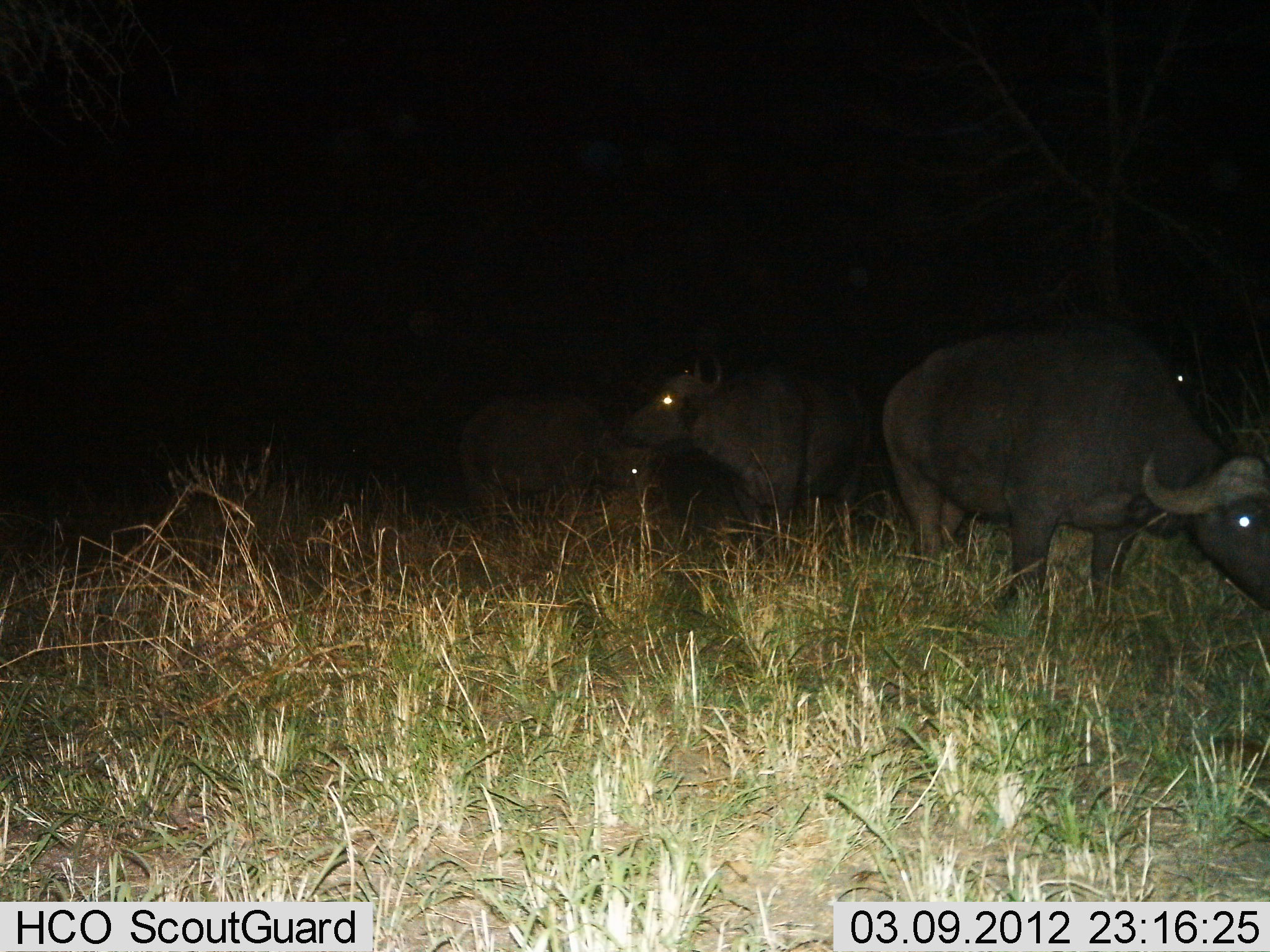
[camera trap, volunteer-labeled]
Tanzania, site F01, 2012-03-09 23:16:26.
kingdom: Animalia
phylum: Chordata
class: Mammalia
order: Artiodactyla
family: Bovidae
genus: Syncerus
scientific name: Syncerus caffer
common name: cape buffalo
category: buffalo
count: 3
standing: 71%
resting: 4%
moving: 0%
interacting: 0%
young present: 0%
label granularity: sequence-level